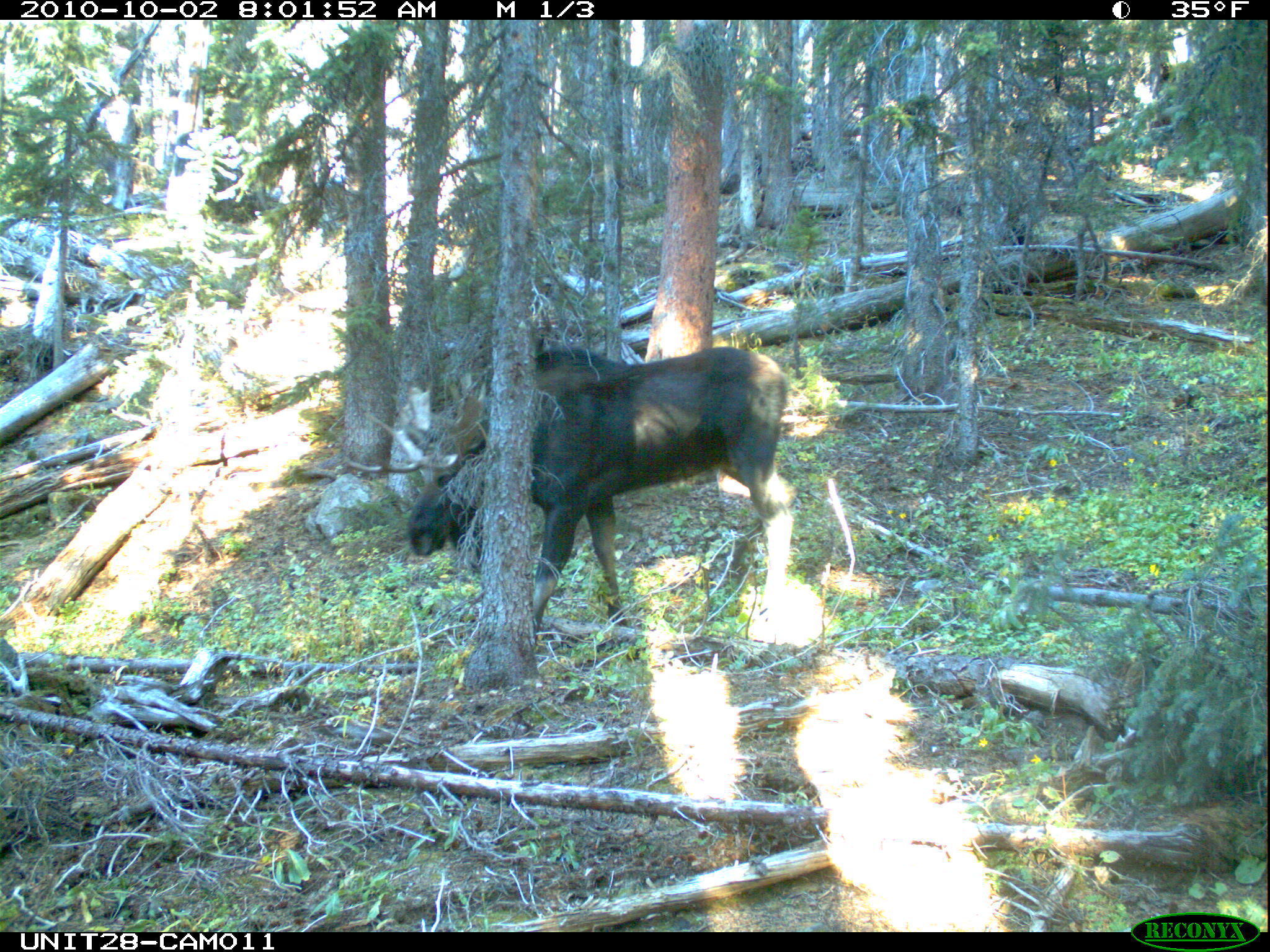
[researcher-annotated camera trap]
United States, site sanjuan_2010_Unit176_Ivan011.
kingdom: Animalia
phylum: Chordata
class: Mammalia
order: Artiodactyla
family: Cervidae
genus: Alces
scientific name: Alces alces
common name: moose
Alces alces (moose).